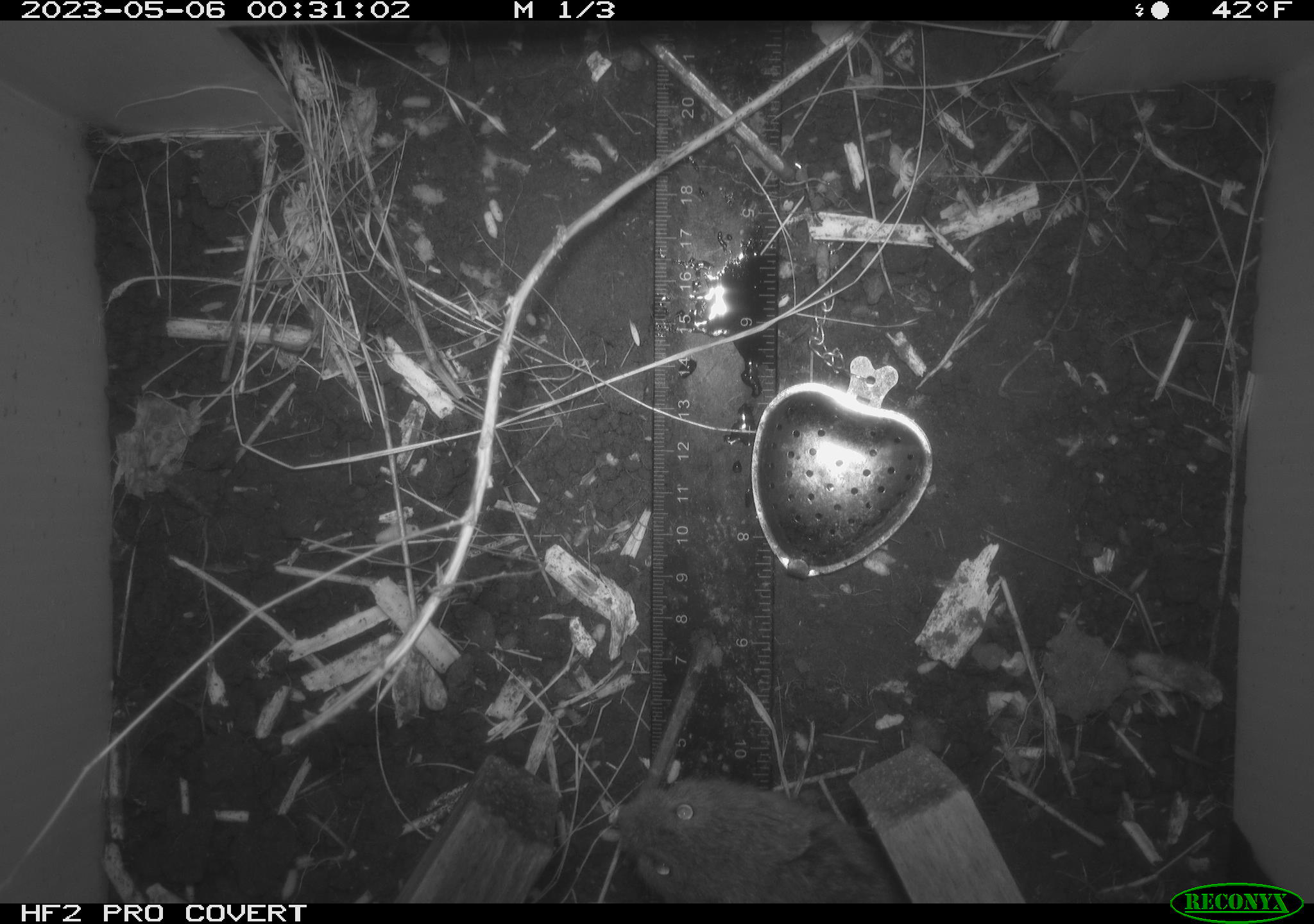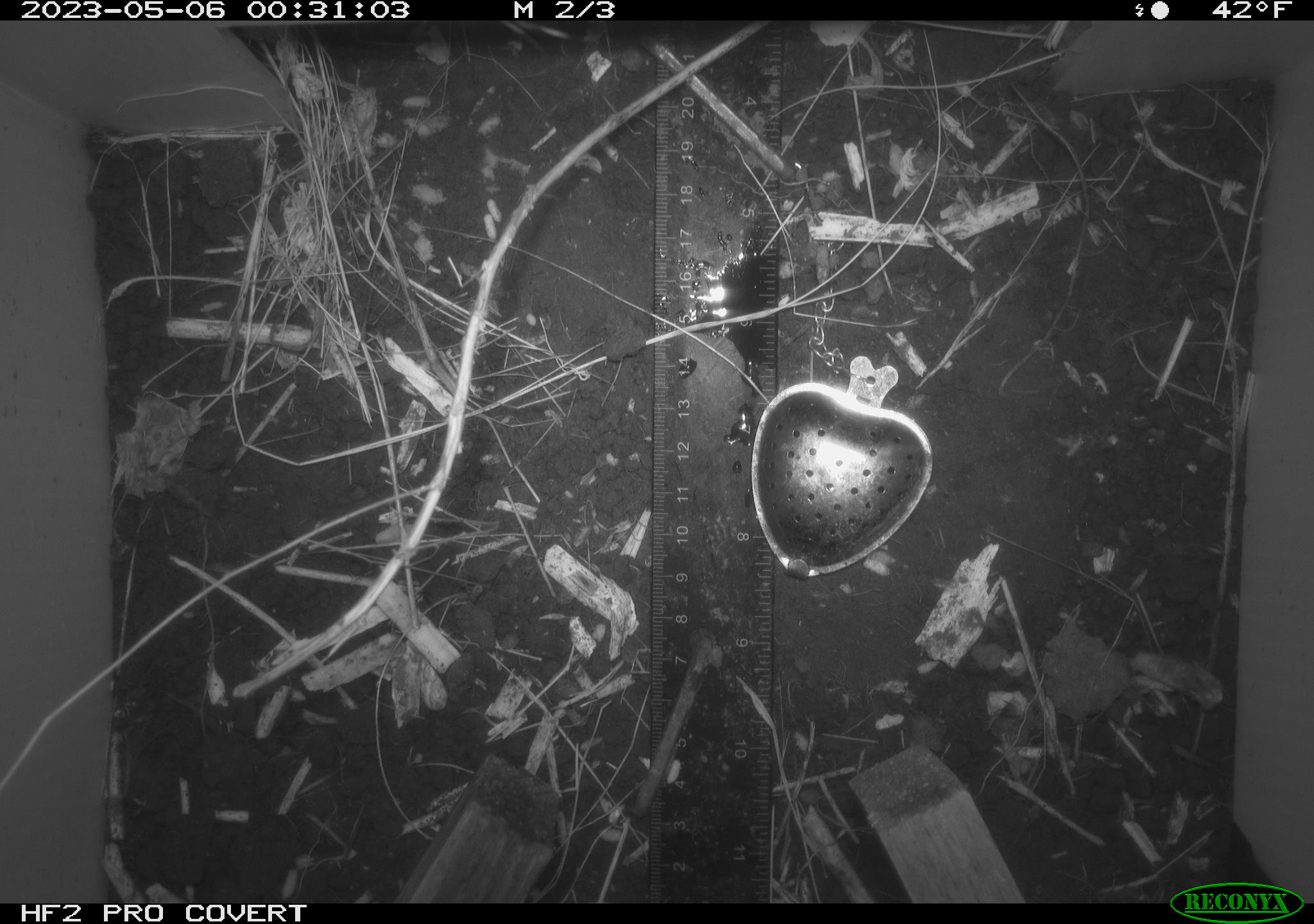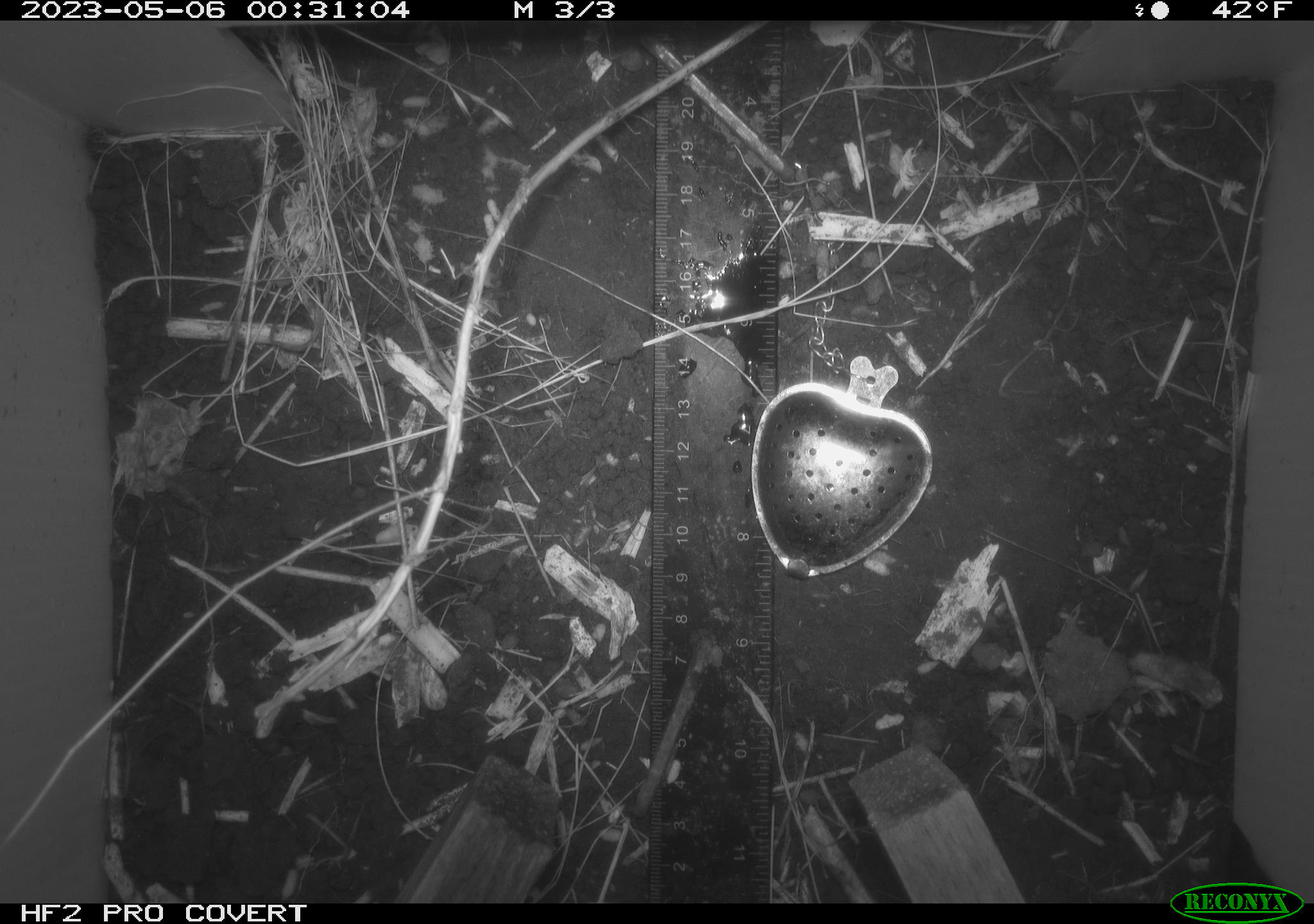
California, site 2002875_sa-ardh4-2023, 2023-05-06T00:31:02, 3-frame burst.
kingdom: Animalia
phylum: Chordata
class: Mammalia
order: Rodentia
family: Cricetidae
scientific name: Arvicolinae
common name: voles, lemmings, and muskrats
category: arvicolinae subfamily